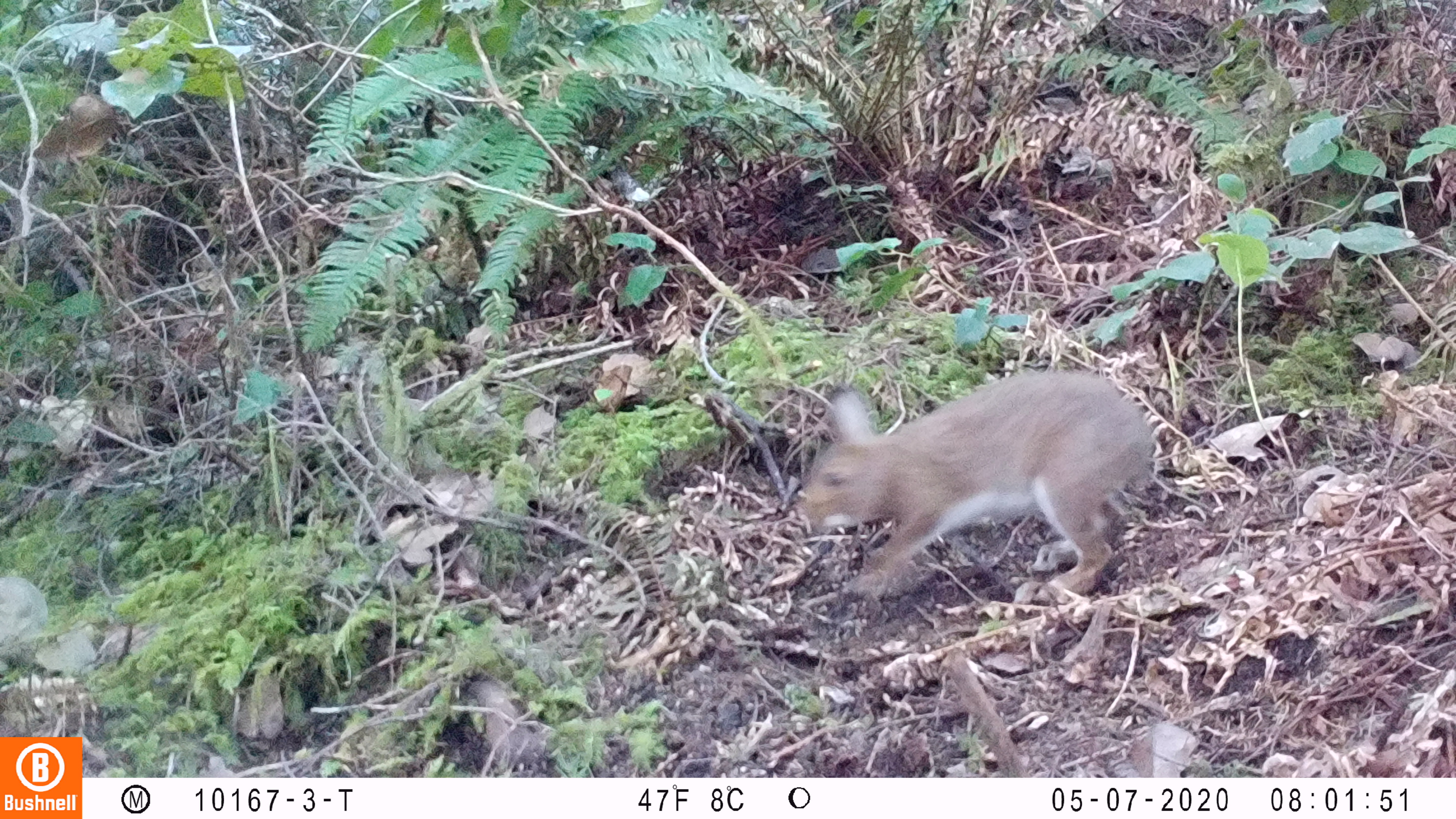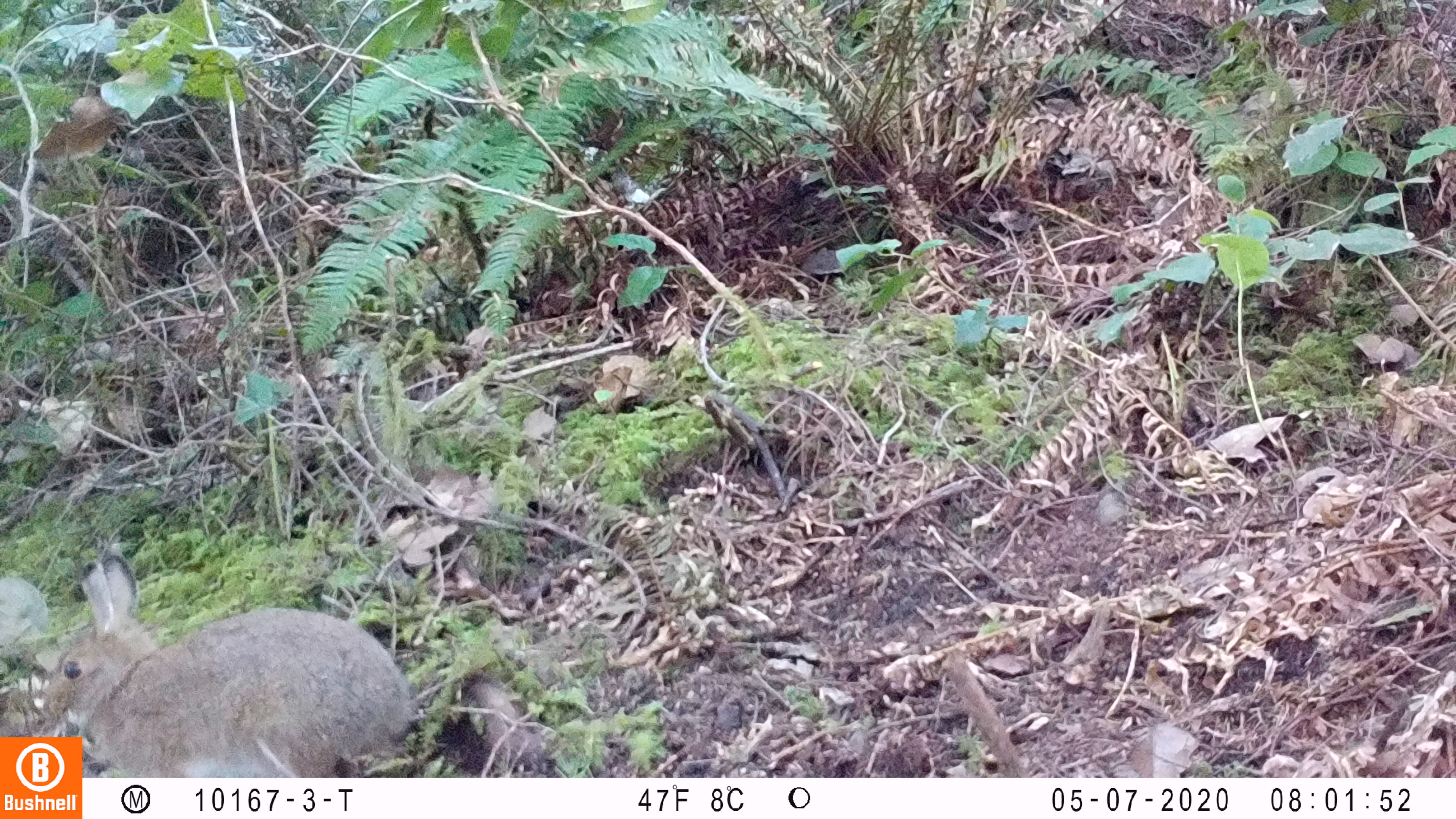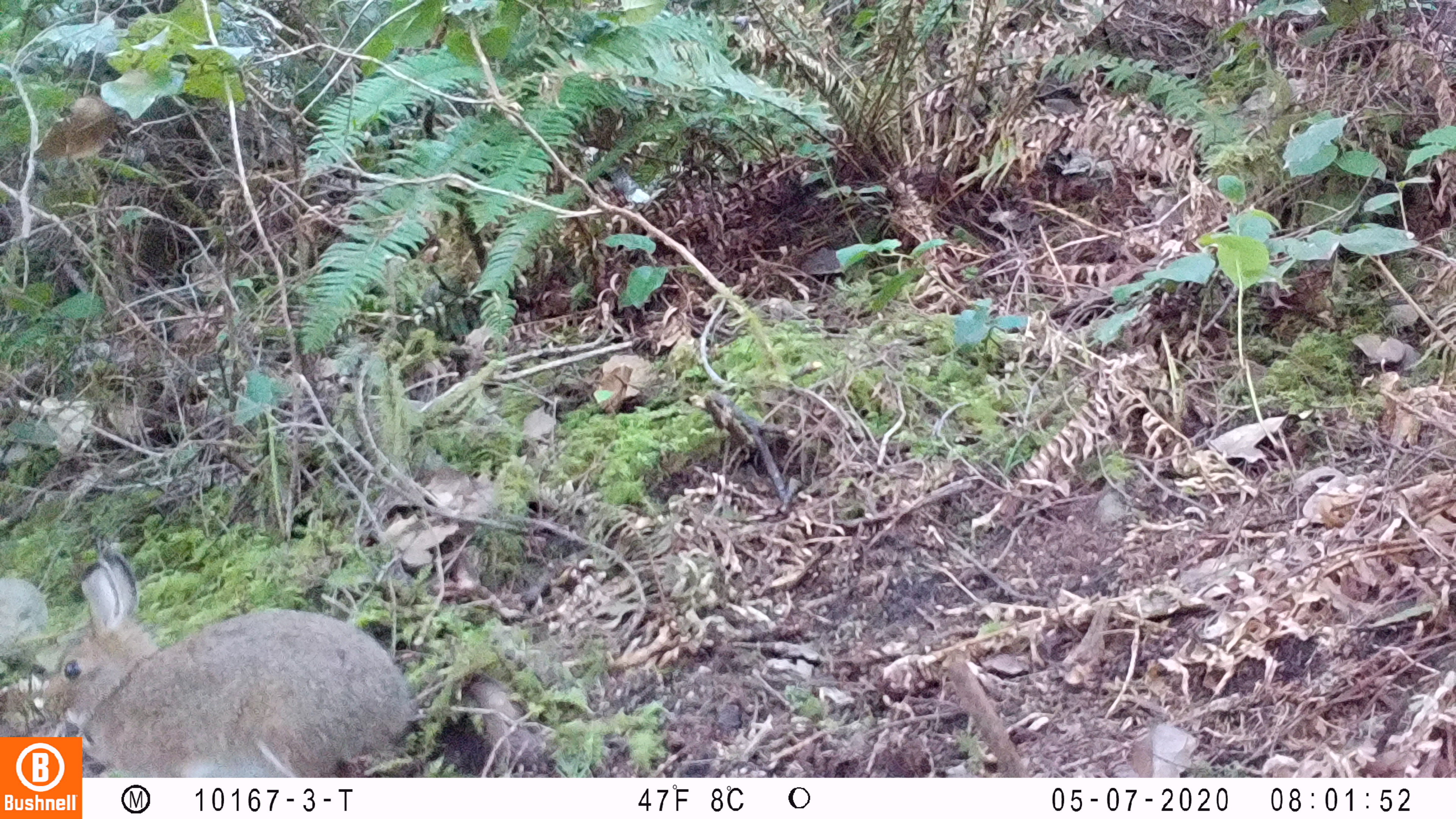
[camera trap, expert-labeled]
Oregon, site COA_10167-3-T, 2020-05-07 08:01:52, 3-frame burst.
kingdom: Animalia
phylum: Chordata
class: Mammalia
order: Lagomorpha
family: Leporidae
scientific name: Leporidae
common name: hares and rabbits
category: leporidae family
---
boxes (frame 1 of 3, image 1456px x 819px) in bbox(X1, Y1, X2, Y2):
leporidae family: bbox(783, 366, 1165, 590)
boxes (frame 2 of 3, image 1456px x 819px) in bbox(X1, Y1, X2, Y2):
leporidae family: bbox(30, 539, 433, 730)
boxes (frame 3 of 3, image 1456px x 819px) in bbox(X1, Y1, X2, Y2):
leporidae family: bbox(34, 522, 427, 734)